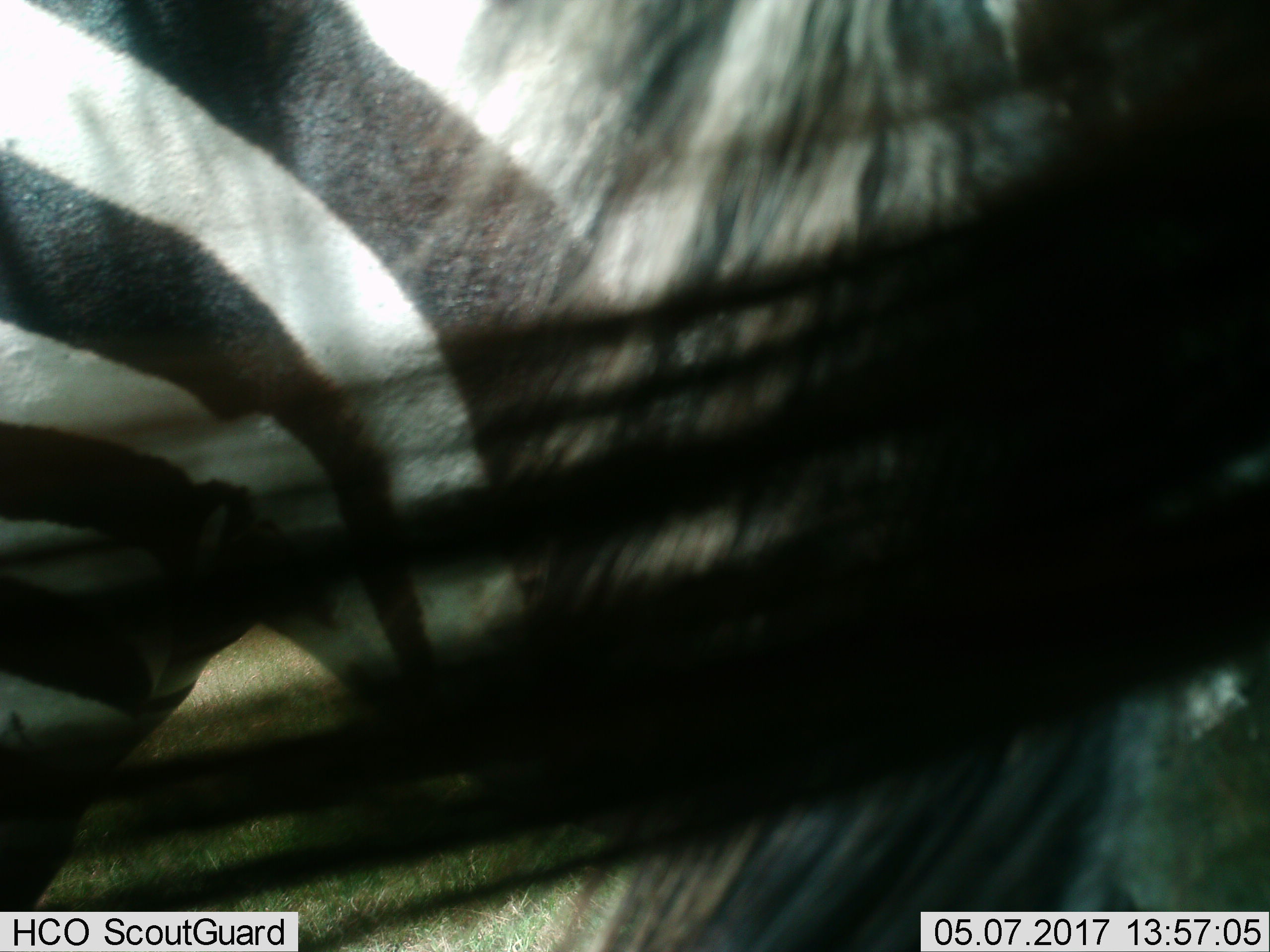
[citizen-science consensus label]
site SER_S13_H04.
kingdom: Animalia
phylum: Chordata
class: Mammalia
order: Perissodactyla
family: Equidae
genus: Equus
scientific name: Equus quagga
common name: plains zebra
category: zebraplains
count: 1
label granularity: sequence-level